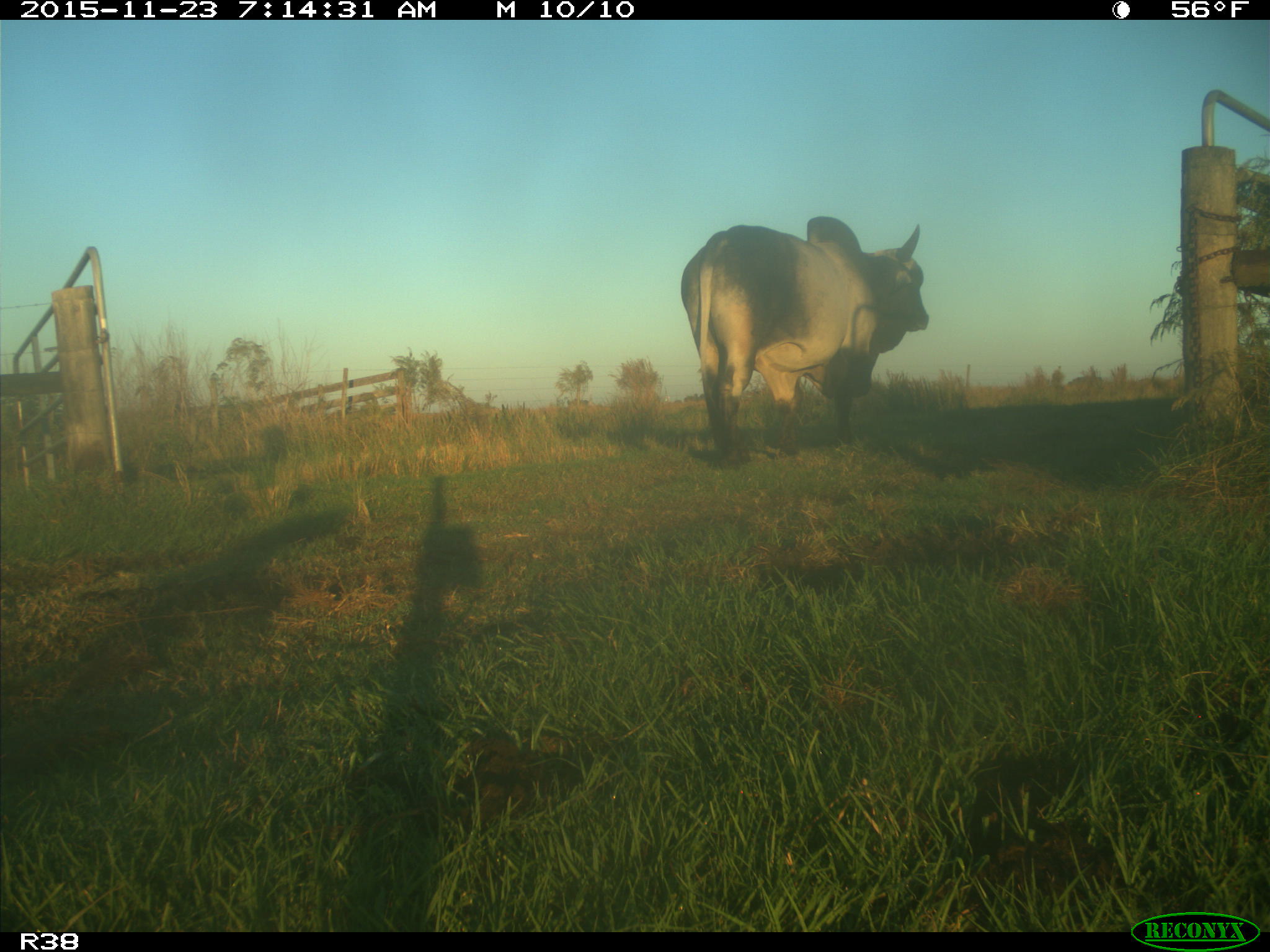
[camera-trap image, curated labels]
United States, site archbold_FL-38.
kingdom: Animalia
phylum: Chordata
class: Mammalia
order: Artiodactyla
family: Bovidae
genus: Bos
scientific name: Bos taurus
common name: domestic cow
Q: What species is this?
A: Bos taurus (domestic cow).